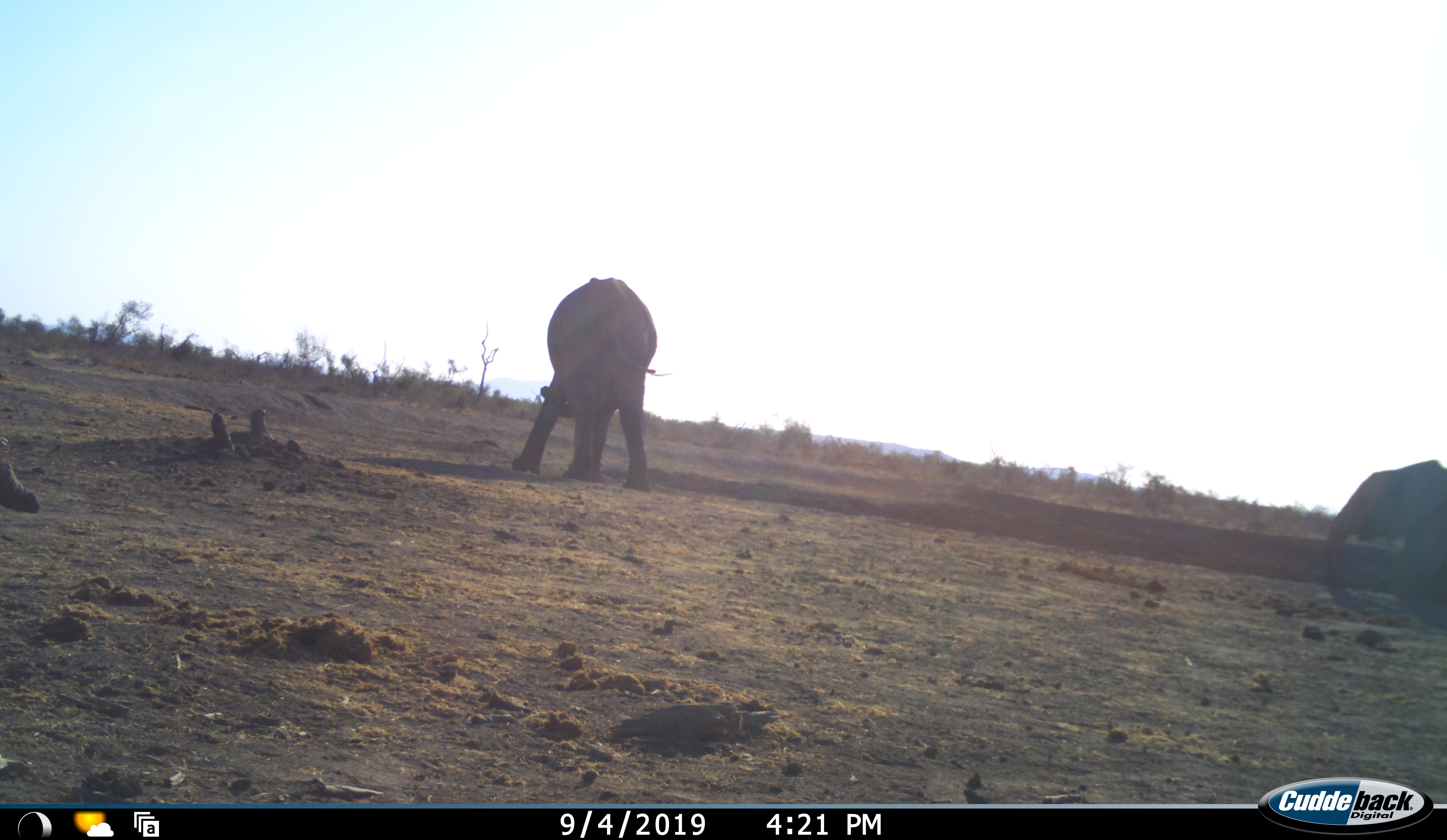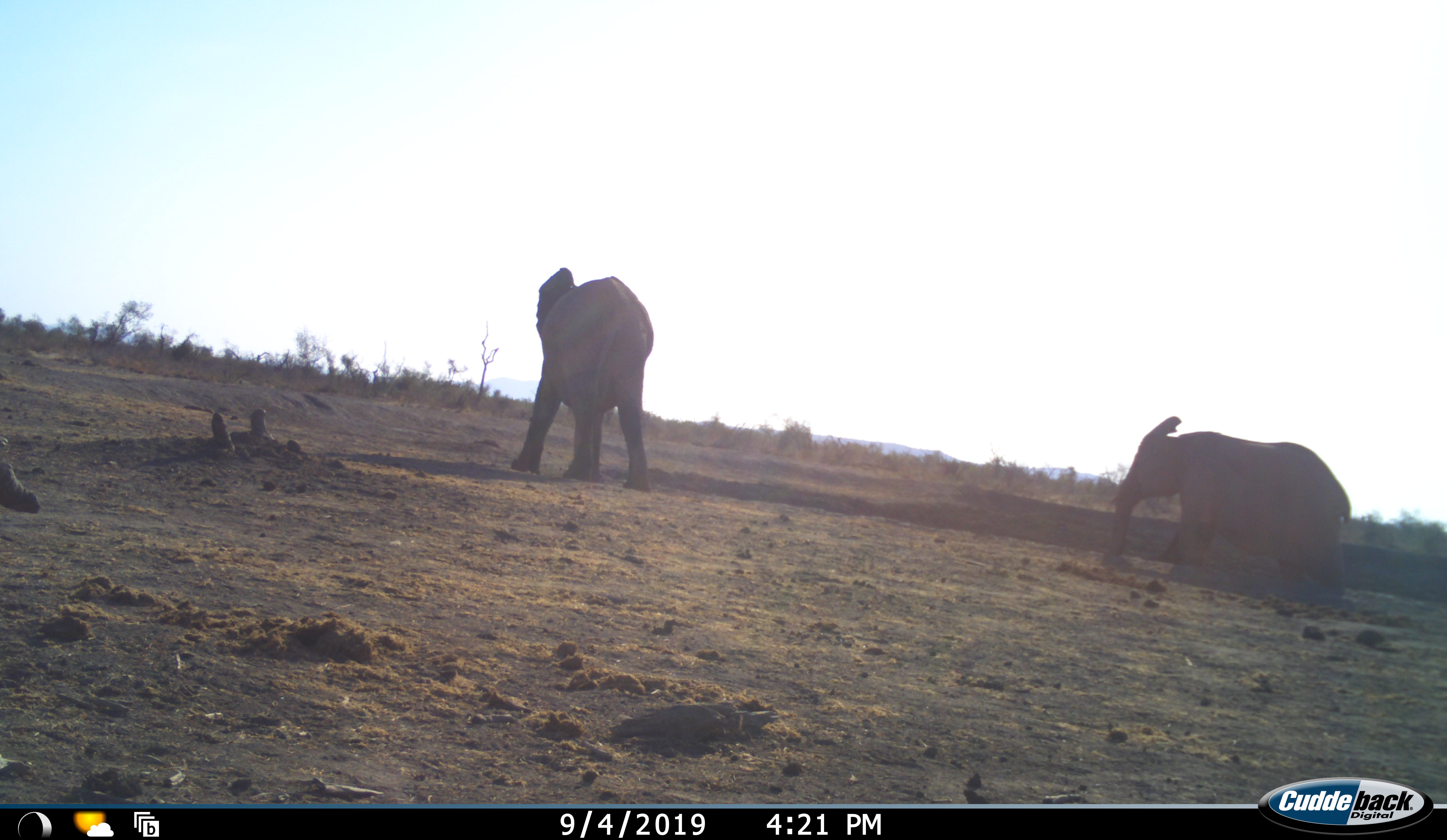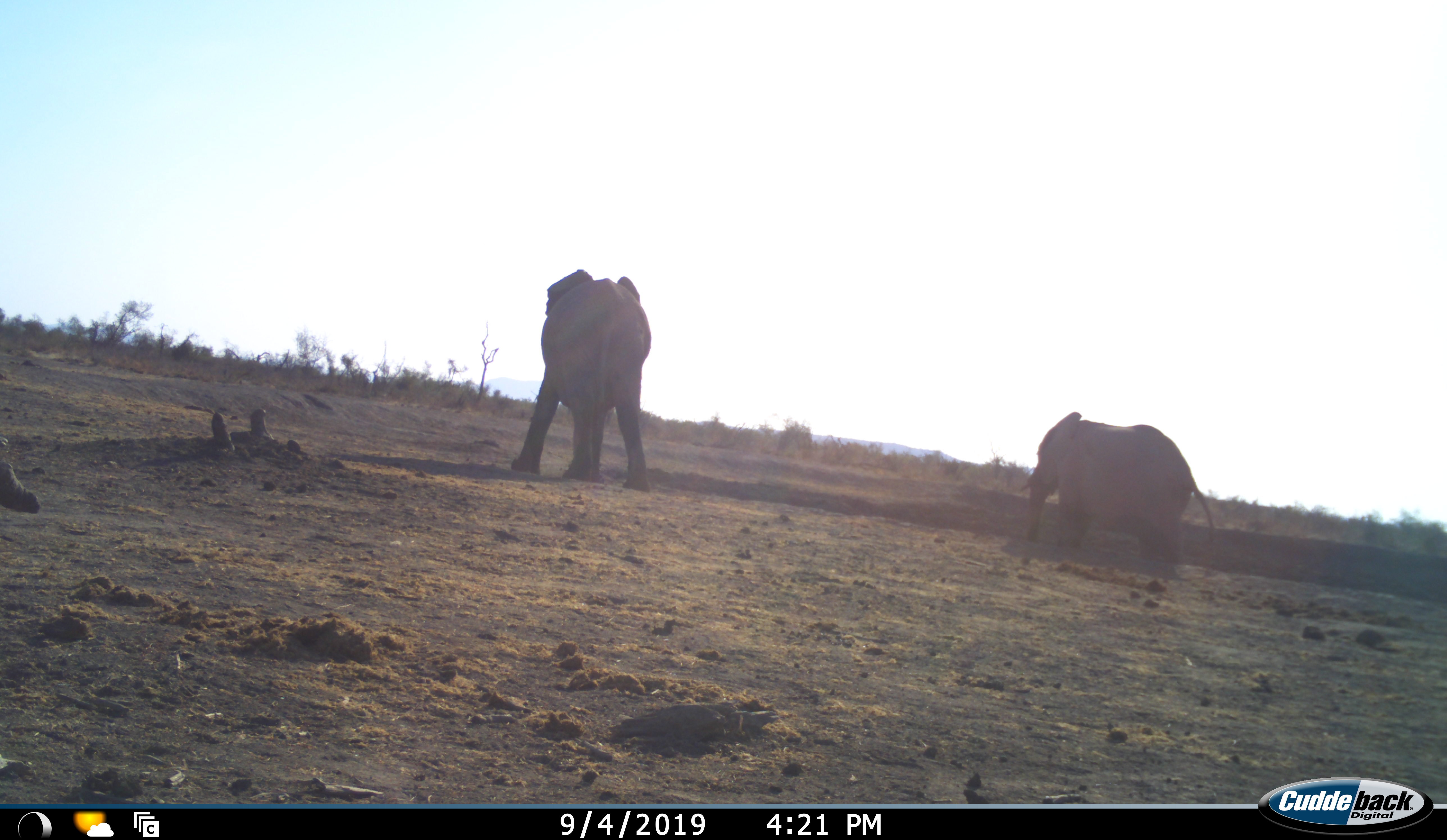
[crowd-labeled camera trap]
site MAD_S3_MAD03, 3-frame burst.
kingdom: Animalia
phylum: Chordata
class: Mammalia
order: Proboscidea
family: Elephantidae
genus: Loxodonta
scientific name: Loxodonta africana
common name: african bush elephant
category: elephant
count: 2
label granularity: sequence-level